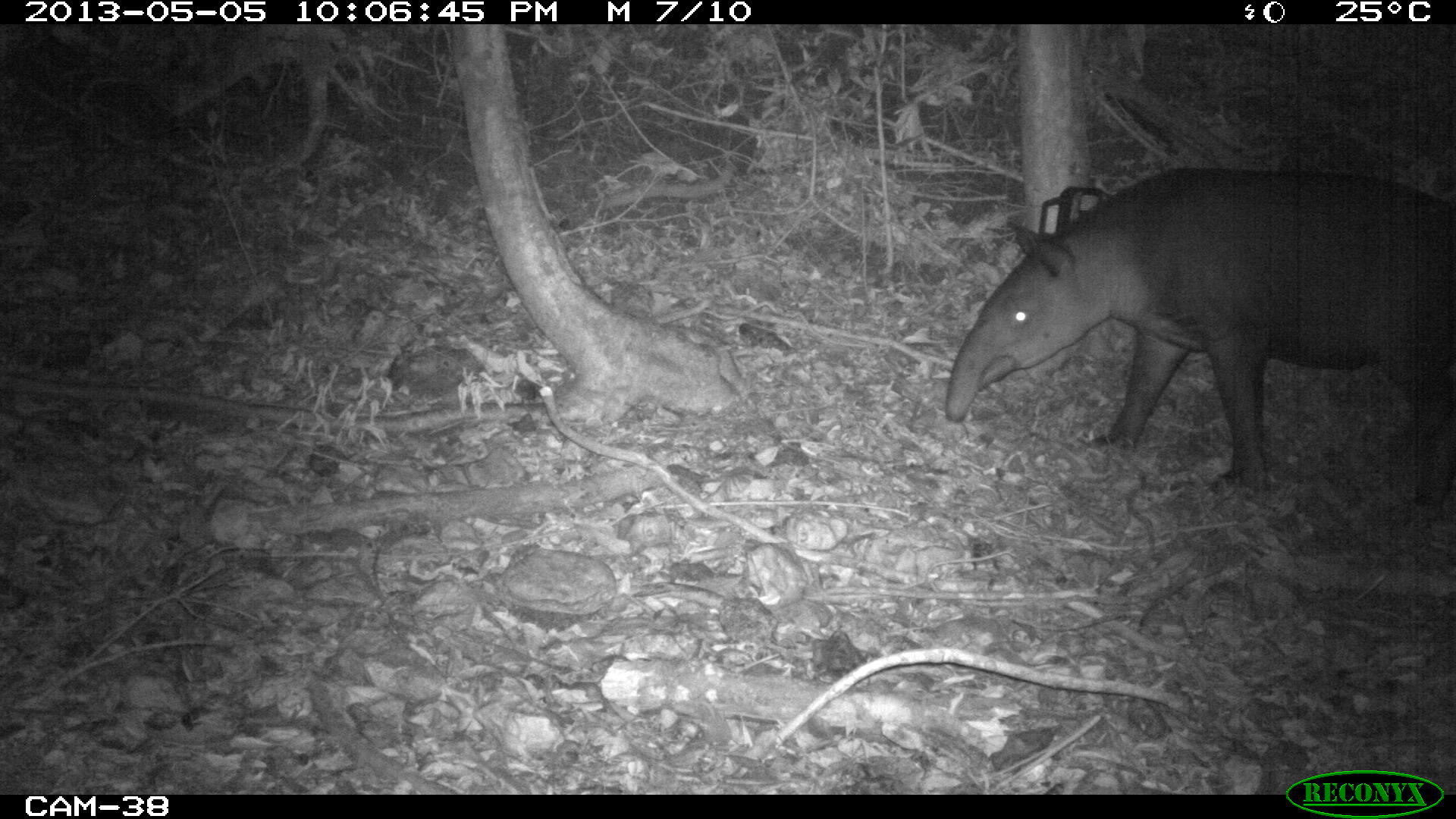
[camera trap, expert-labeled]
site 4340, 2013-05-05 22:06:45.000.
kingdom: Animalia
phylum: Chordata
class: Mammalia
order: Perissodactyla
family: Tapiridae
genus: Tapirus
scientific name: Tapirus bairdii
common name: baird's tapir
Tapirus bairdii (baird's tapir), count 1.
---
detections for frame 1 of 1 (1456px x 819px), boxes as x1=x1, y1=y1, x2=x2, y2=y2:
tapirus bairdii: x1=941, y1=161, x2=1456, y2=500